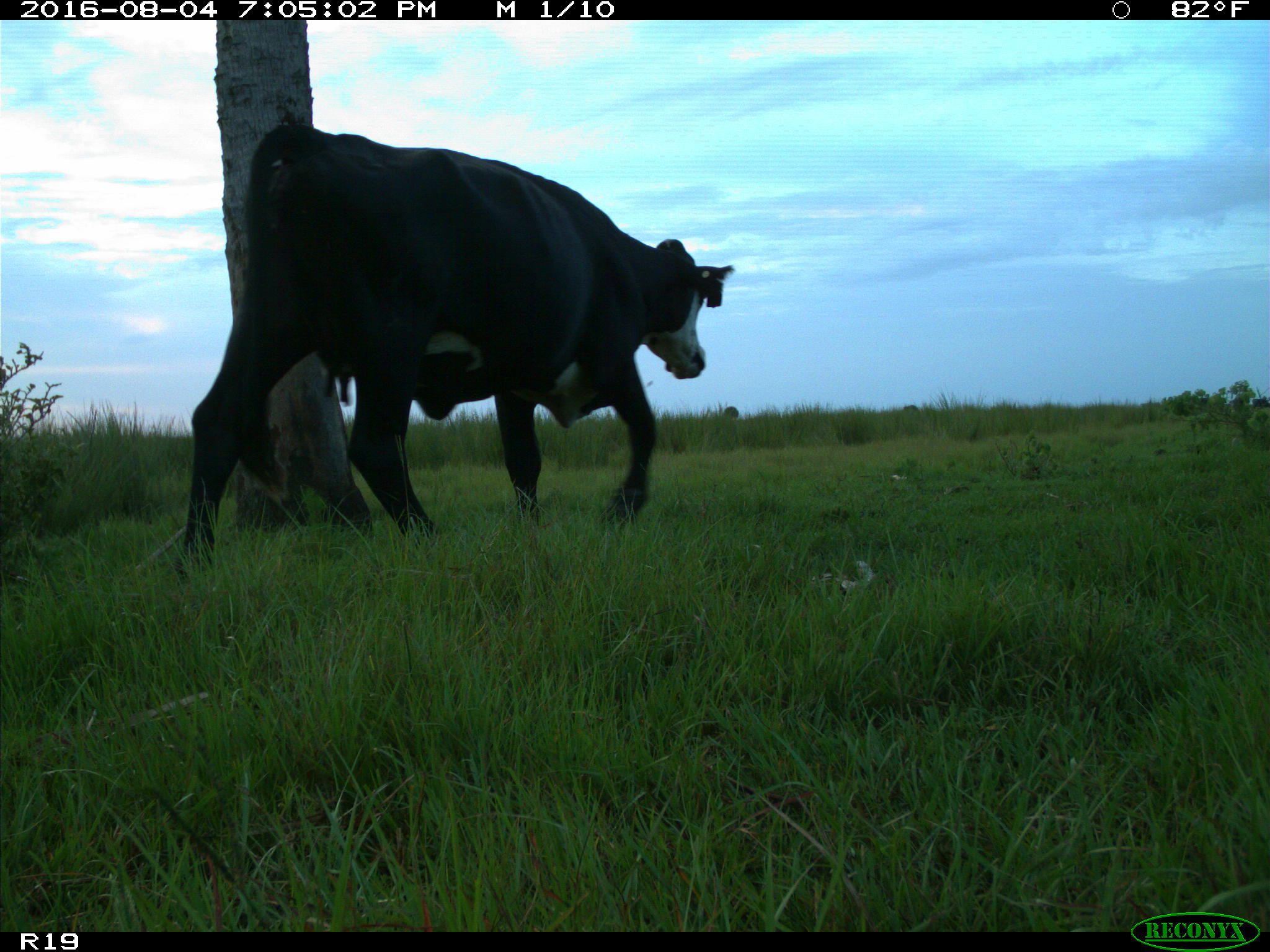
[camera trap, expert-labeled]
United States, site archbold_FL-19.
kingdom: Animalia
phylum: Chordata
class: Mammalia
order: Artiodactyla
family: Bovidae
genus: Bos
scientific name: Bos taurus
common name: domestic cow